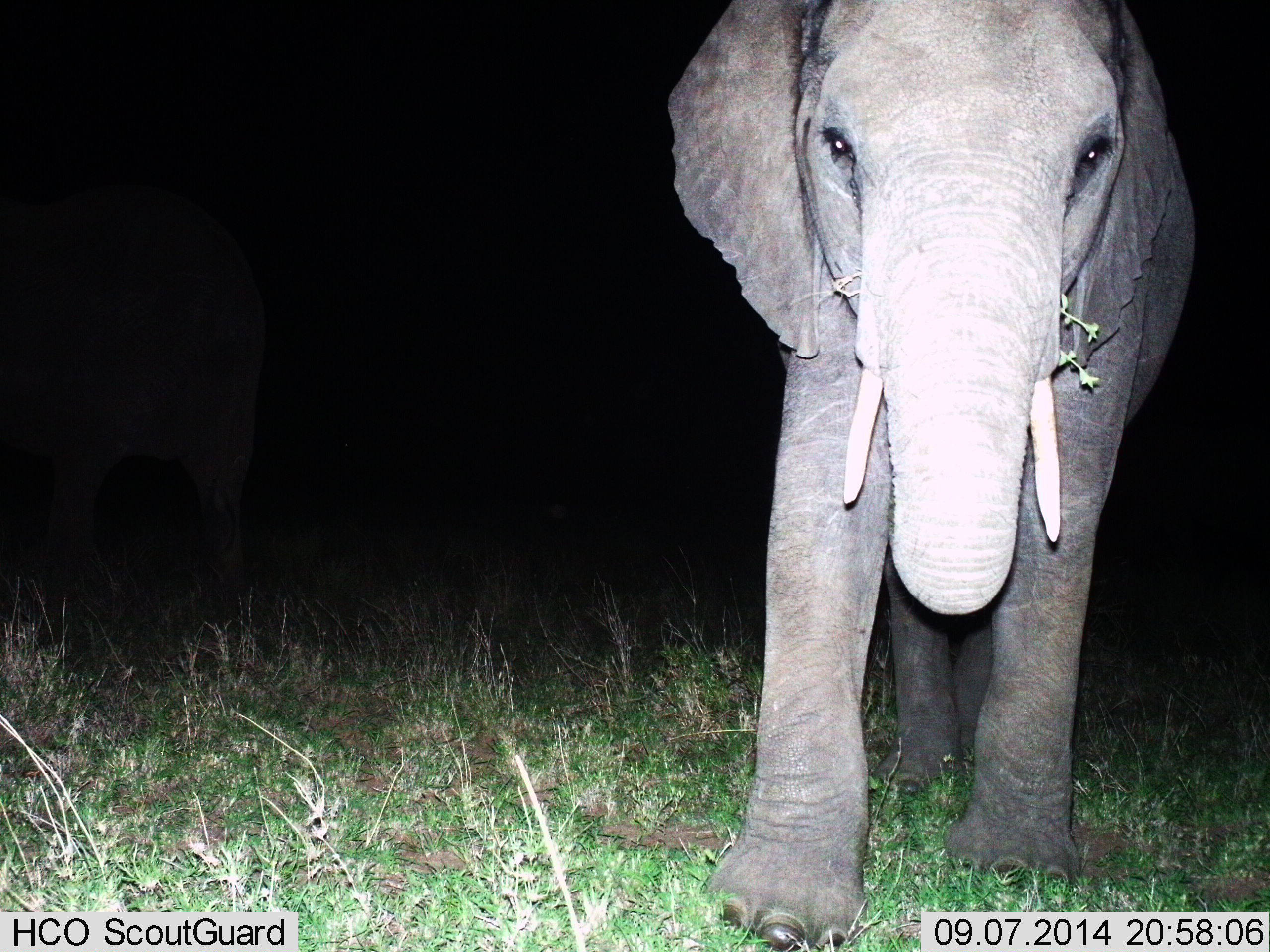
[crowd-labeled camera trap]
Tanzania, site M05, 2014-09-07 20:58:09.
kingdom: Animalia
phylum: Chordata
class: Mammalia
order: Proboscidea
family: Elephantidae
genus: Loxodonta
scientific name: Loxodonta africana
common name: african bush elephant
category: elephant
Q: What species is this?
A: Elephant (african bush elephant) (Loxodonta africana).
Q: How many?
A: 1.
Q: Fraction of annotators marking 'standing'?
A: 50%.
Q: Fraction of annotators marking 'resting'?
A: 0%.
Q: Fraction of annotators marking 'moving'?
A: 10%.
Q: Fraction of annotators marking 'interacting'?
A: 0%.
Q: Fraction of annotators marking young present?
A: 0%.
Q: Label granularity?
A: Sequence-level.